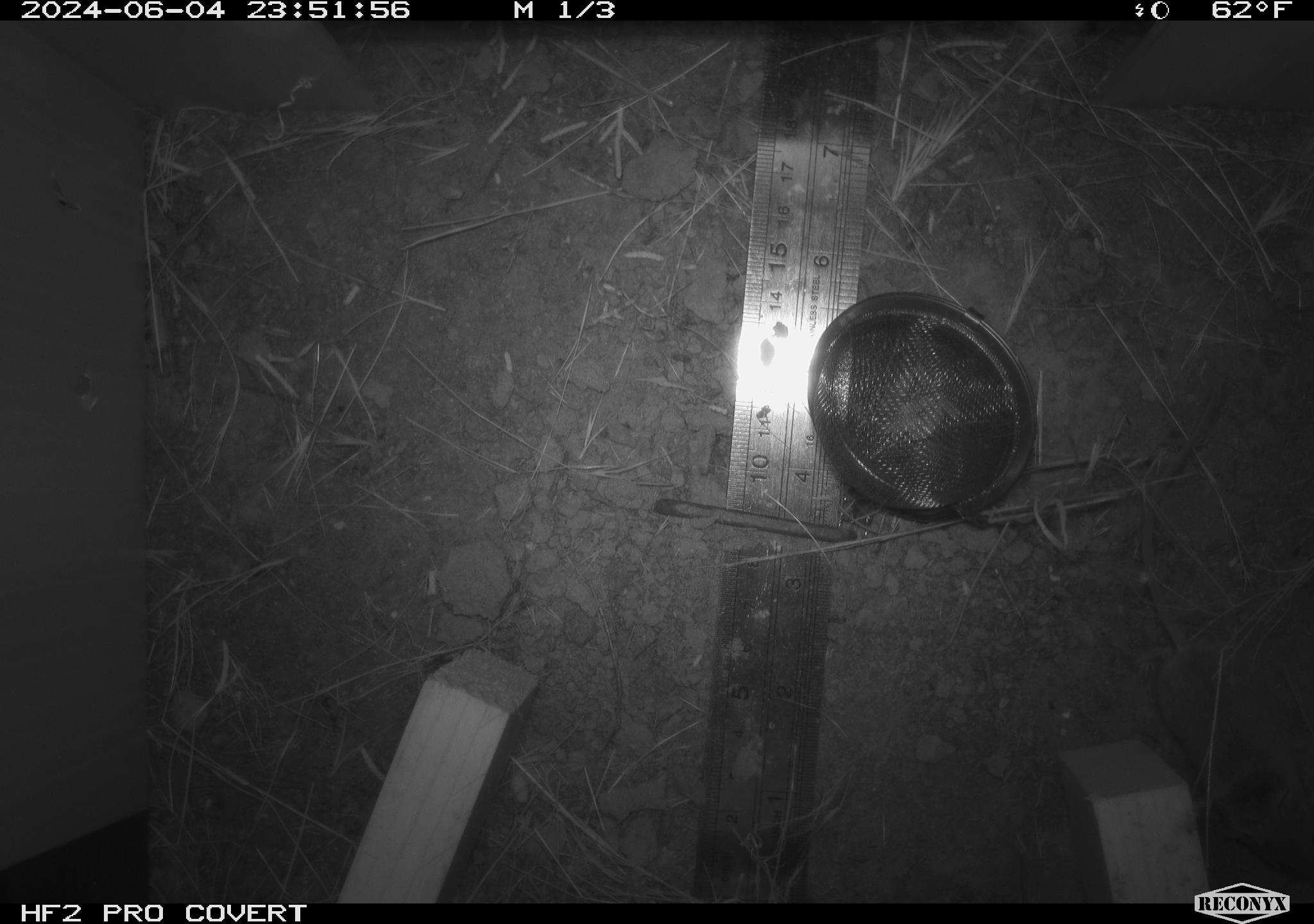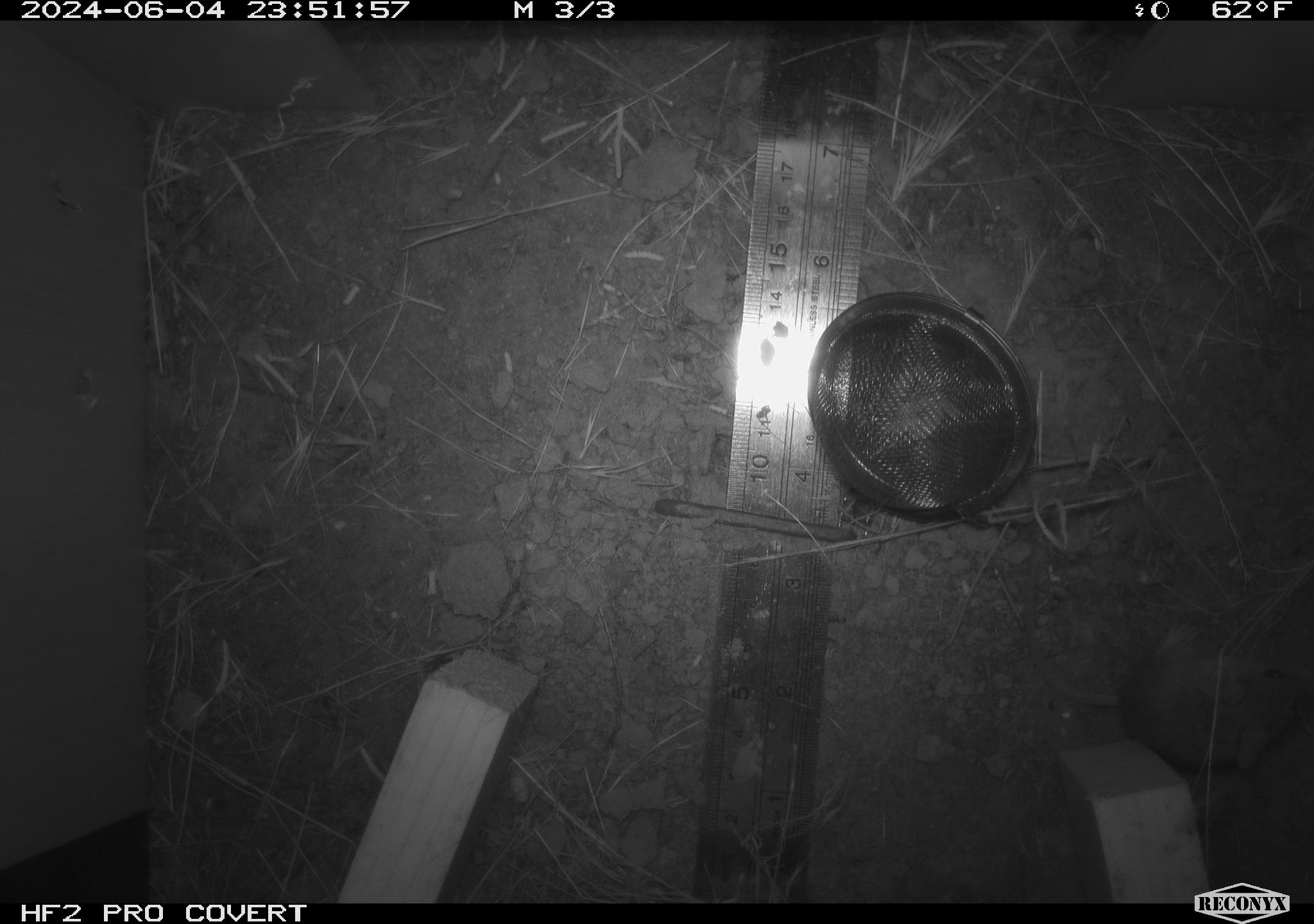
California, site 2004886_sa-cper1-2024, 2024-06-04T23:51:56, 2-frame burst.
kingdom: Animalia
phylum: Chordata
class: Mammalia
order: Rodentia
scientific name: Rodentia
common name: rodent